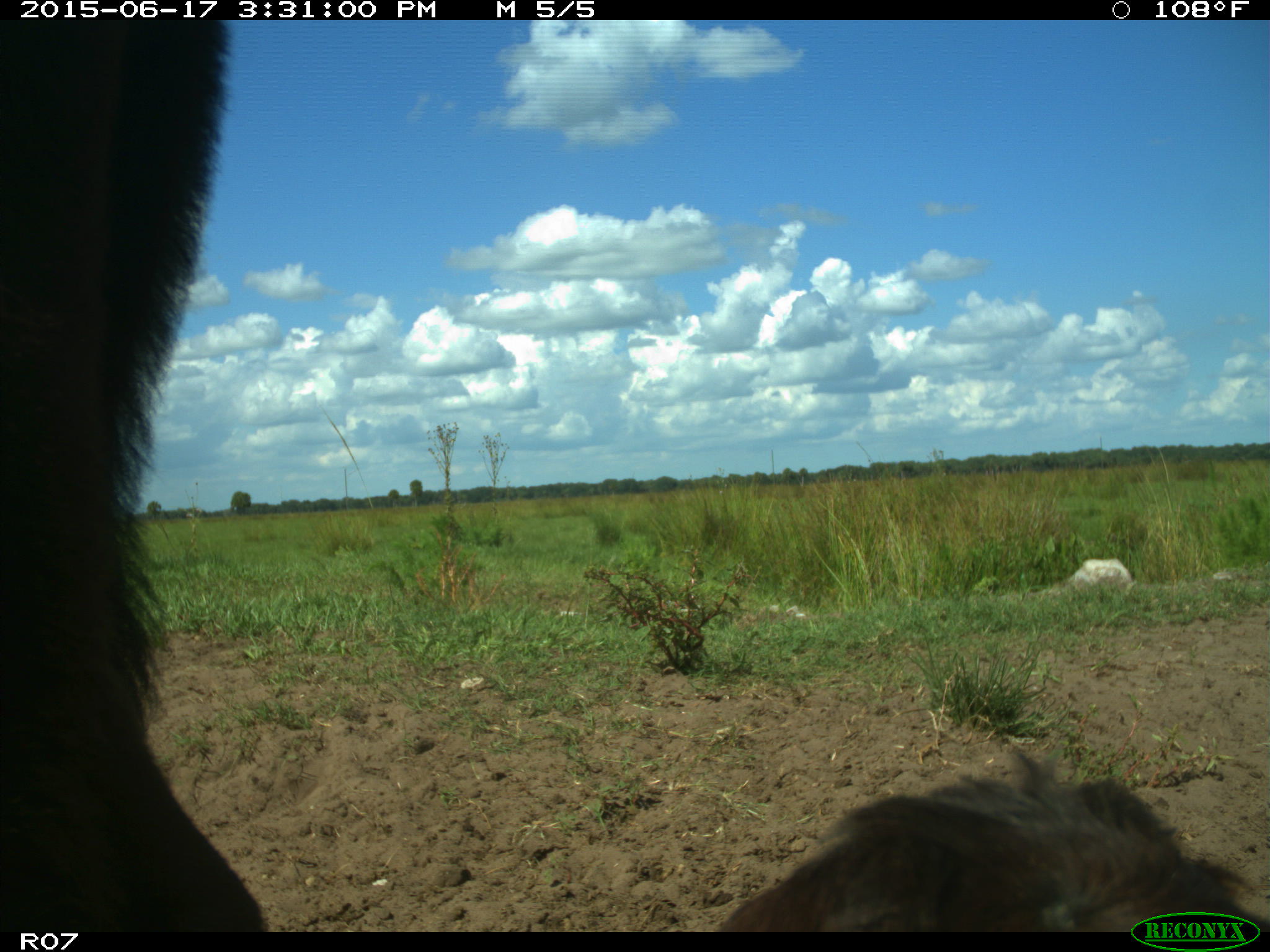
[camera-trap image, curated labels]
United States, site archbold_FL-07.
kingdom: Animalia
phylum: Chordata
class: Mammalia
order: Artiodactyla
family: Bovidae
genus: Bos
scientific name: Bos taurus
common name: domestic cow